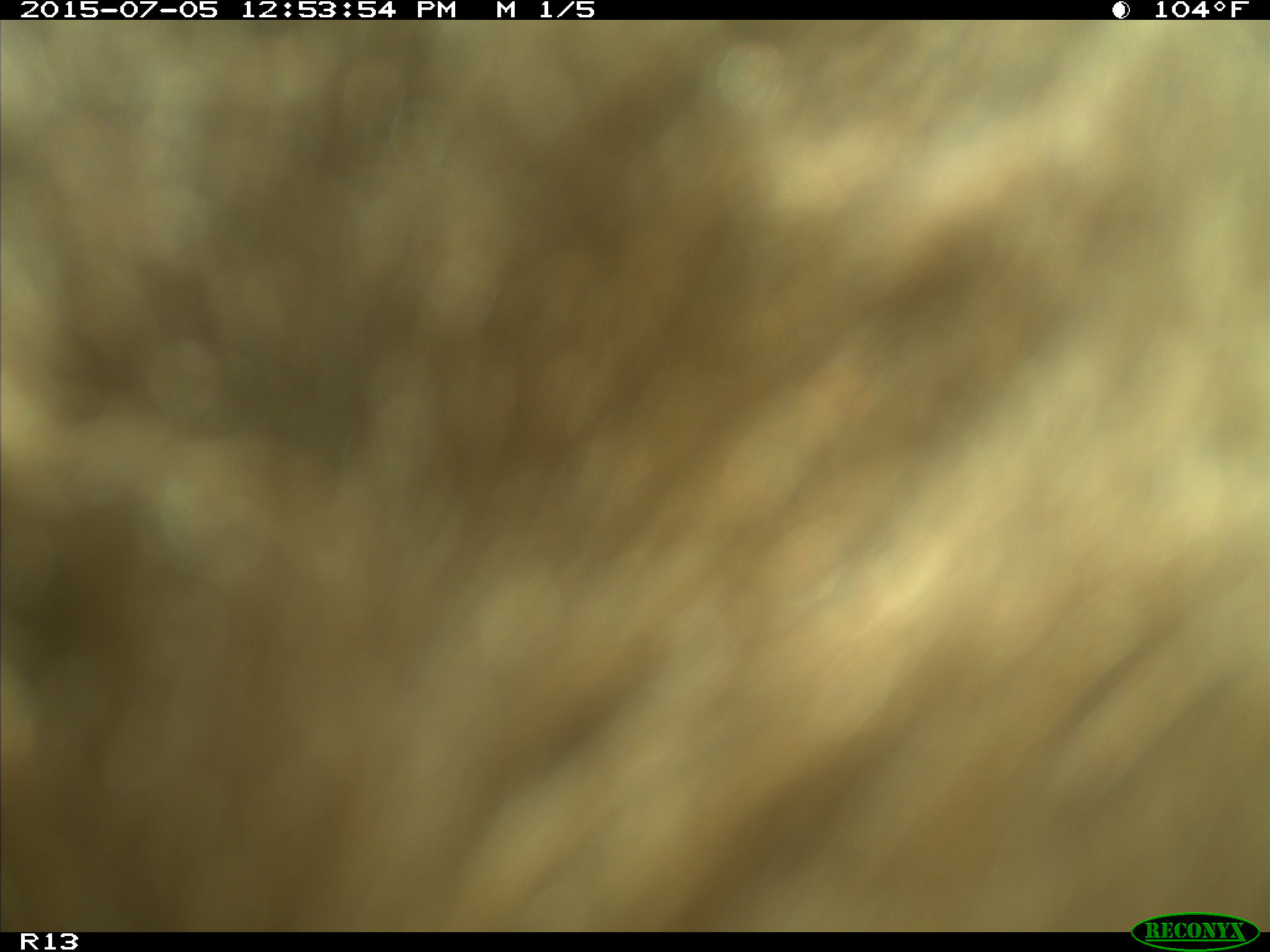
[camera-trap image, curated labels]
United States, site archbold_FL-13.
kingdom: Animalia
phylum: Chordata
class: Mammalia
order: Artiodactyla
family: Bovidae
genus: Bos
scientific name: Bos taurus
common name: domestic cow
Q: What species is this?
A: Bos taurus (domestic cow).